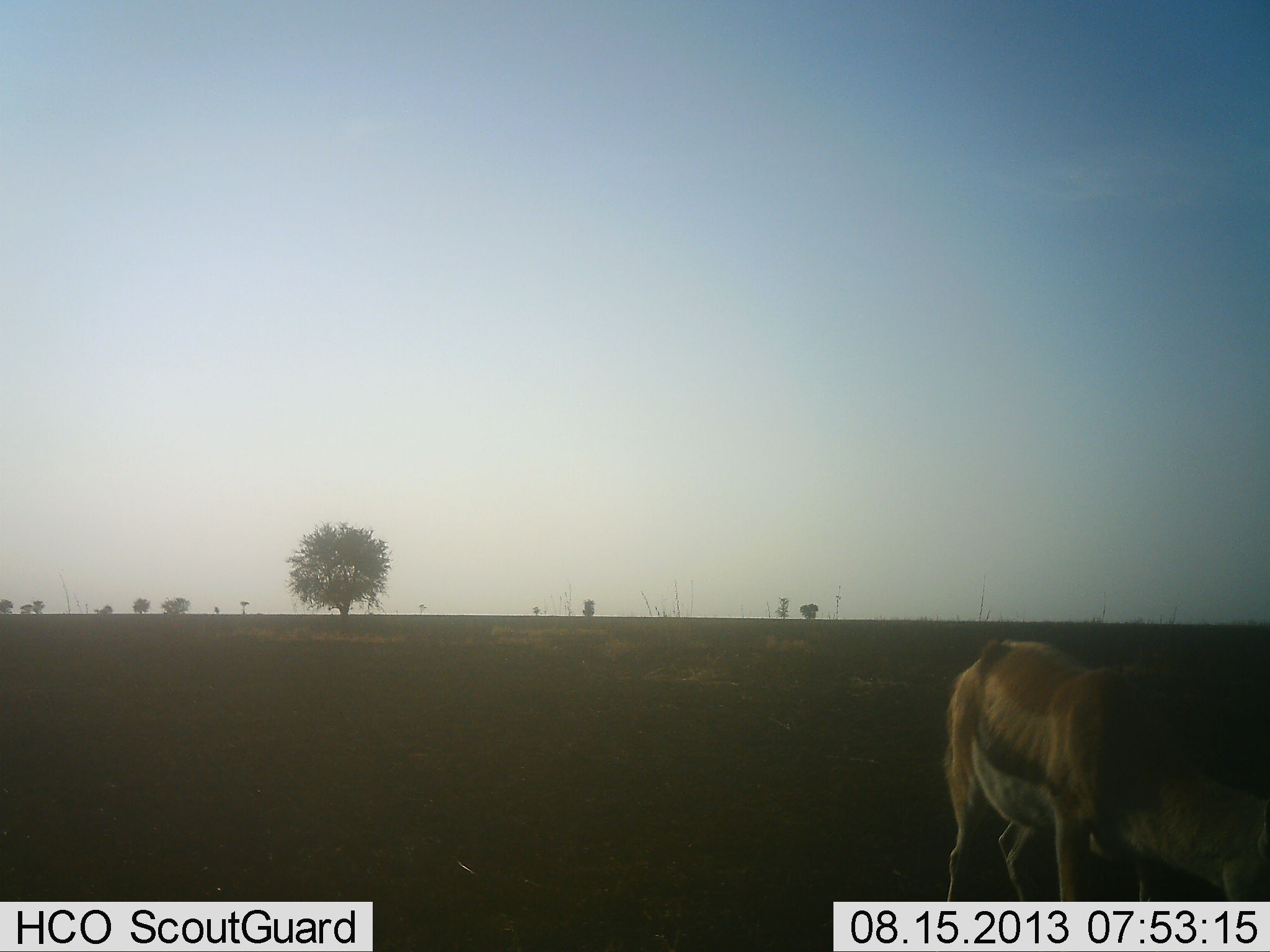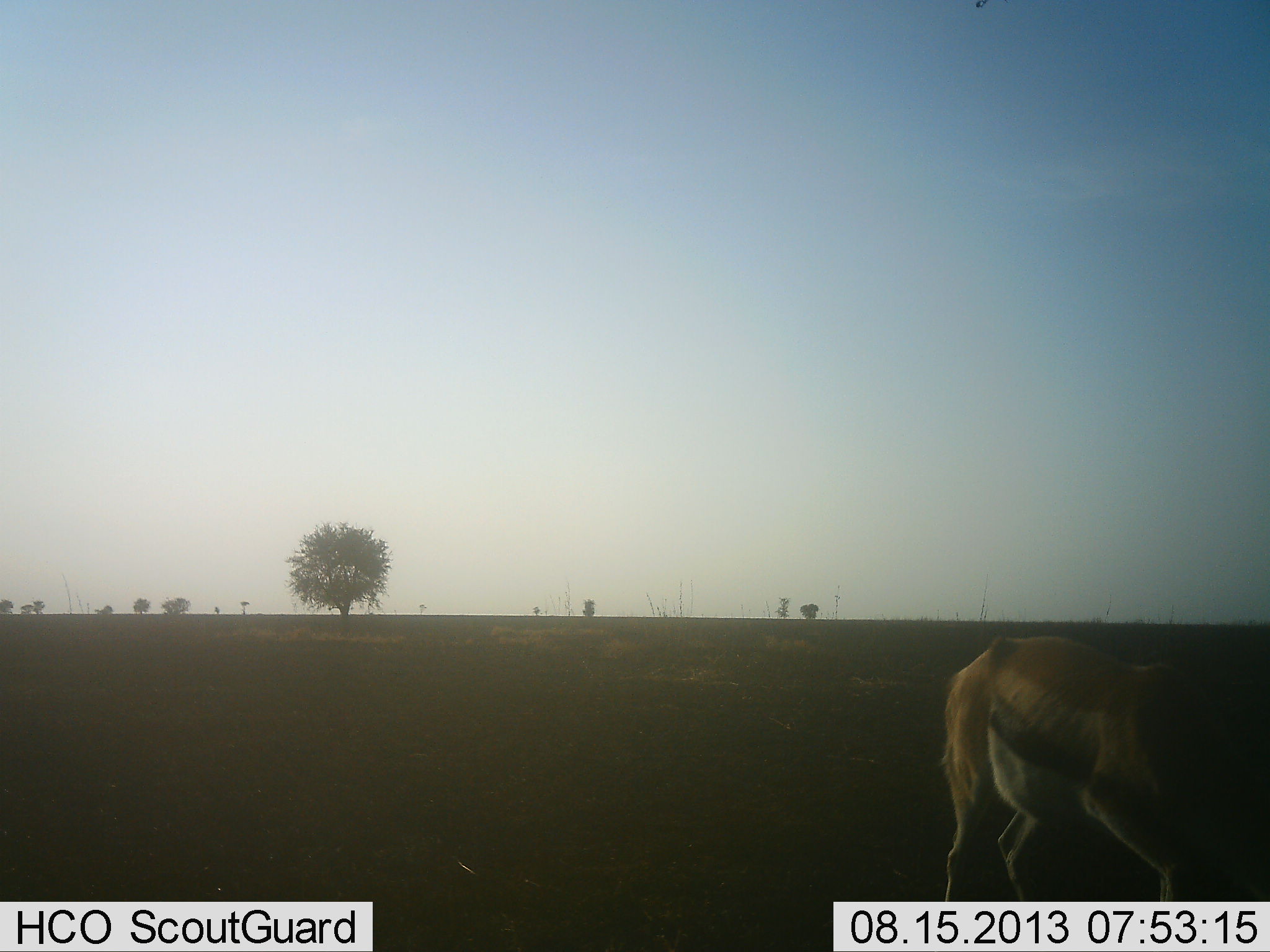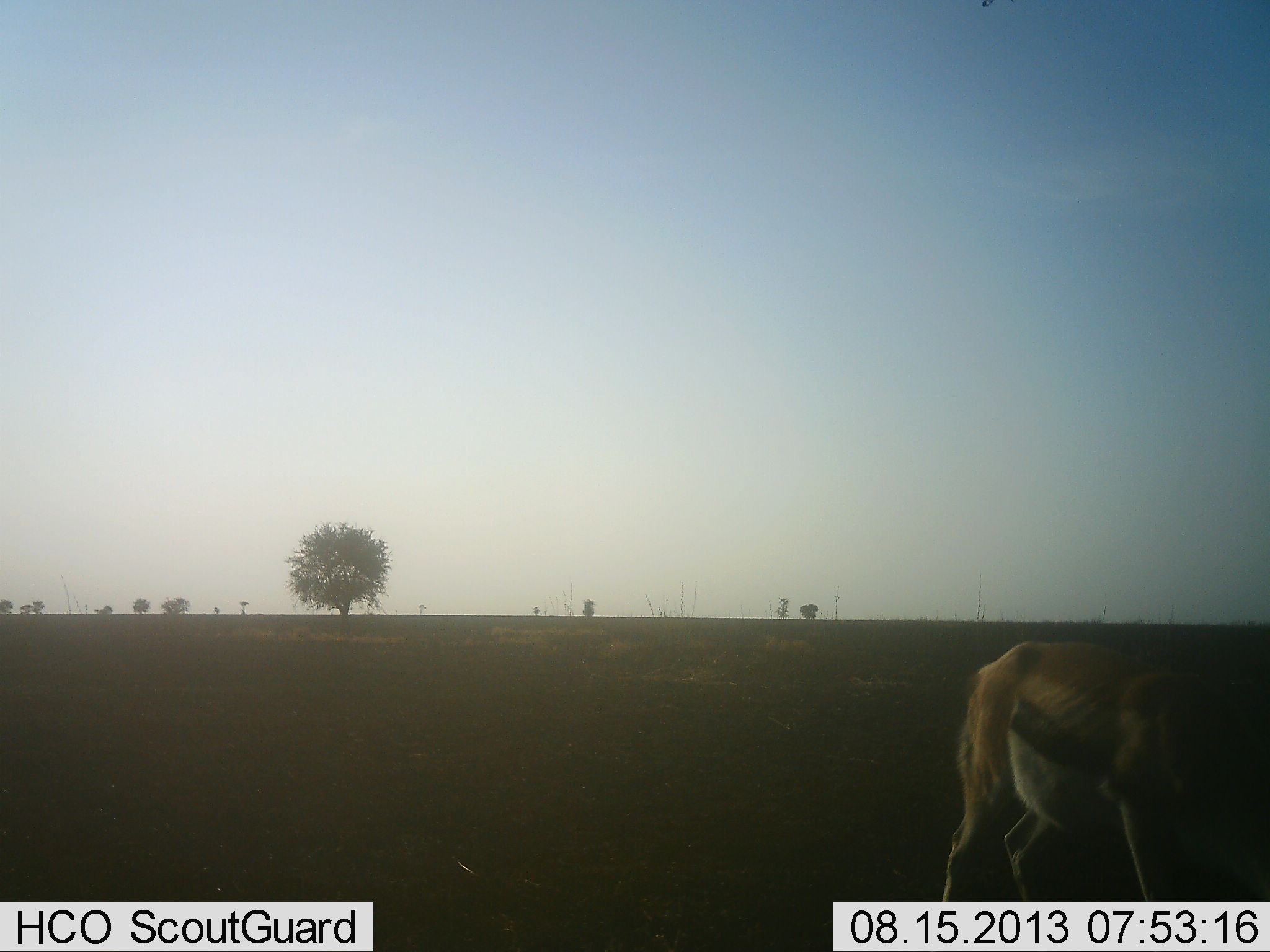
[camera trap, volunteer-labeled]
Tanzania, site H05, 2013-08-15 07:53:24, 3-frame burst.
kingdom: Animalia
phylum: Chordata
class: Mammalia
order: Artiodactyla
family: Bovidae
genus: Eudorcas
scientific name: Eudorcas thomsonii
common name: thomson's gazelle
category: gazellethomsons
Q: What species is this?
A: Gazellethomsons (thomson's gazelle) (Eudorcas thomsonii).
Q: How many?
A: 1.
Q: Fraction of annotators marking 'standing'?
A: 22%.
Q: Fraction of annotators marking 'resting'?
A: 0%.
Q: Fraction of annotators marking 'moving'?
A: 11%.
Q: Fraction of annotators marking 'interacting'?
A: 0%.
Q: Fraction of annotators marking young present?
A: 0%.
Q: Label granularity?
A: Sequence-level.